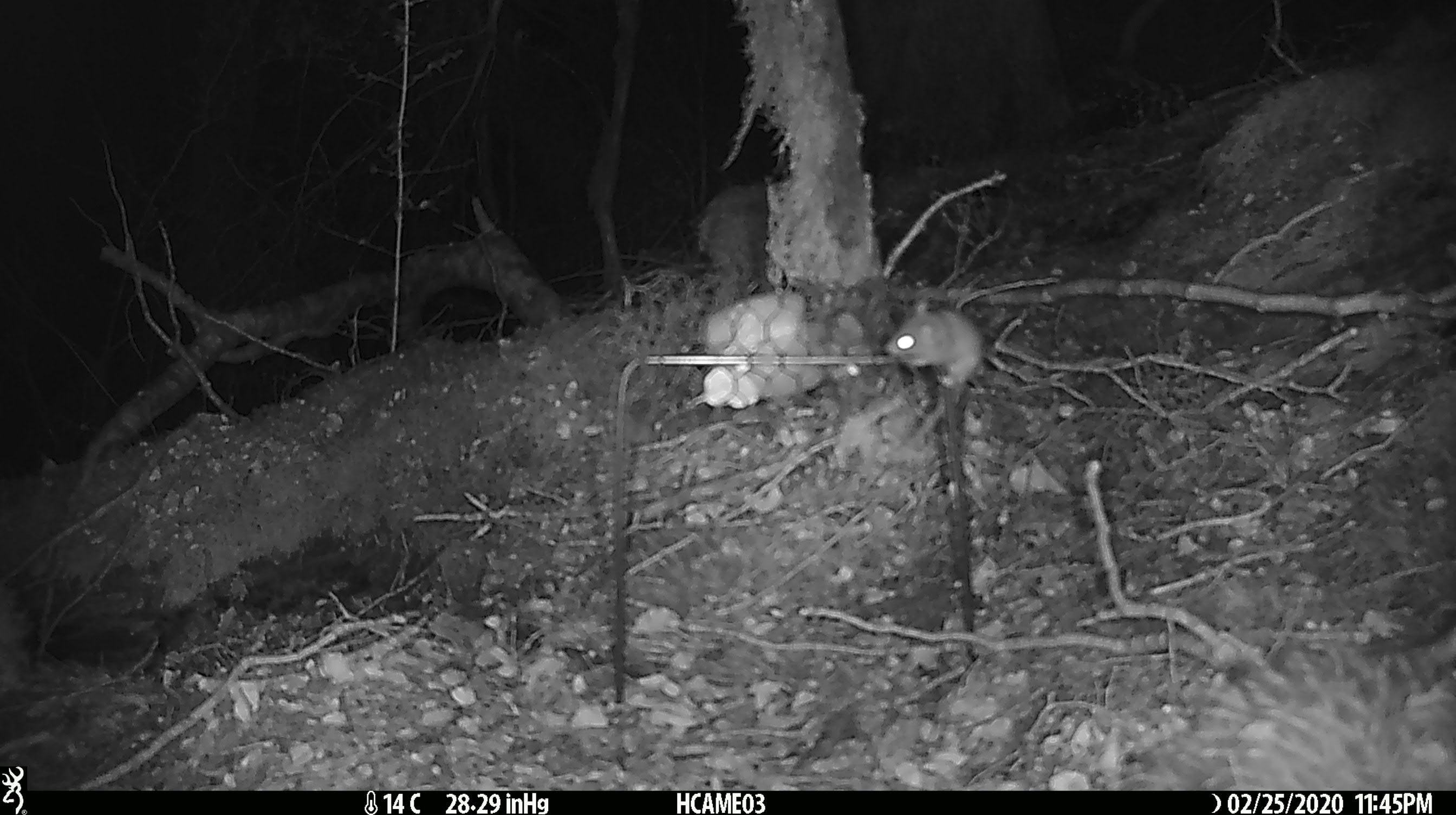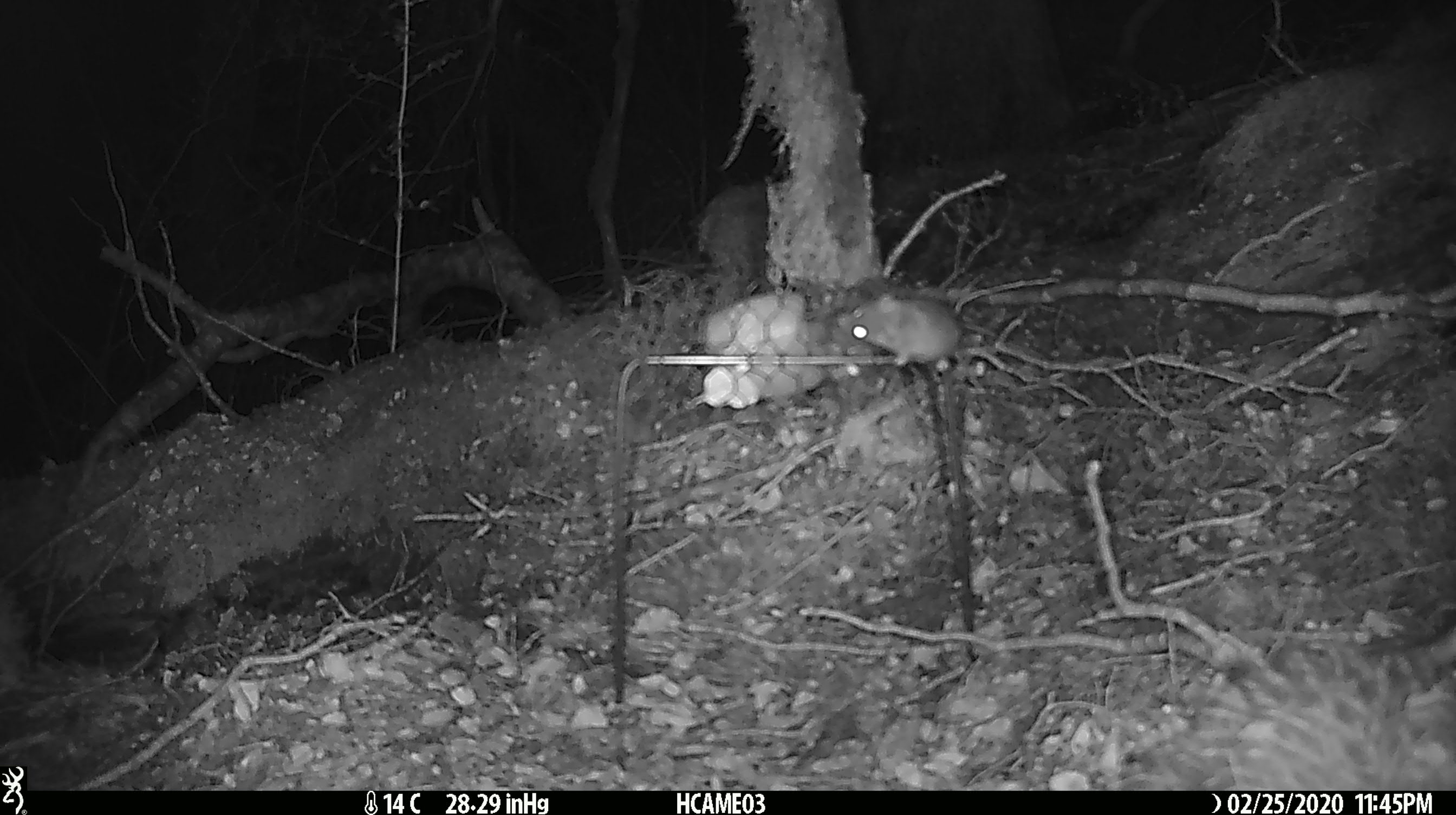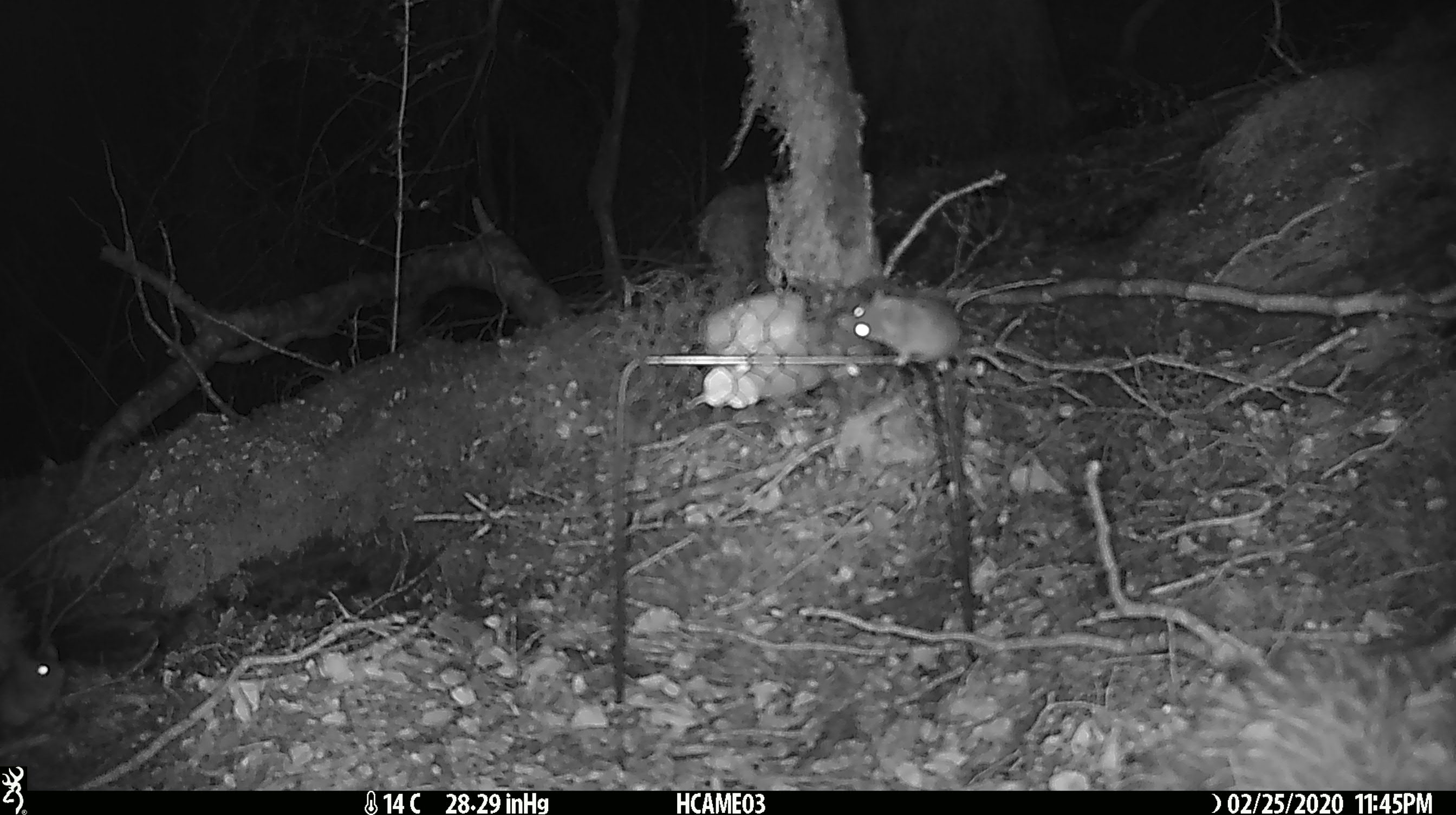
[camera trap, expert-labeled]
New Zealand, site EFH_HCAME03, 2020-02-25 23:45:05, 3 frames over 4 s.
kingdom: Animalia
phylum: Chordata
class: Mammalia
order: Rodentia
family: Muridae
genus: Mus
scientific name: Mus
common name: mouse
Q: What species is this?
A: Mouse (Mus).